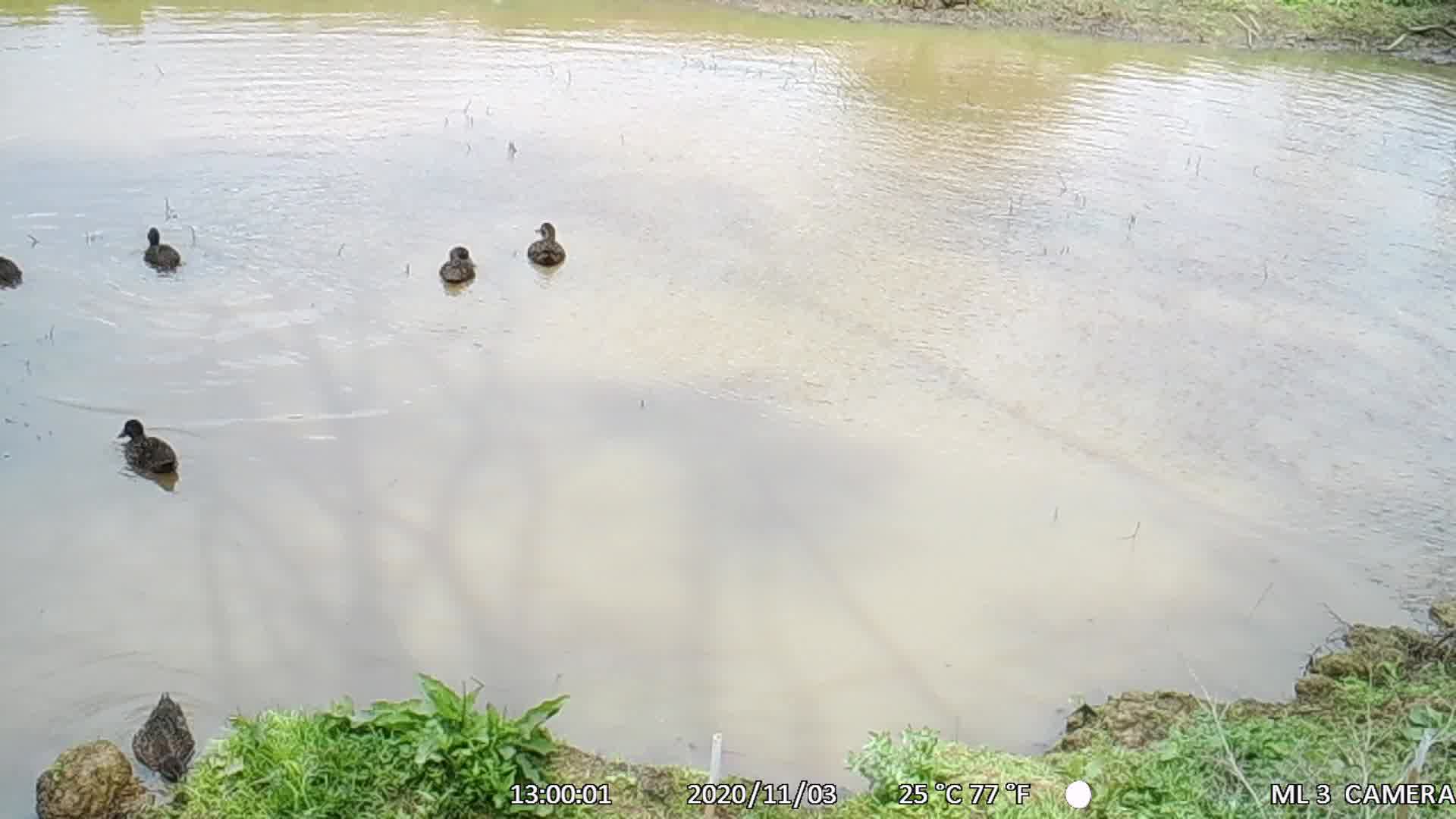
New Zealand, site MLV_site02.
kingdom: Animalia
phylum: Chordata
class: Aves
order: Anseriformes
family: Anatidae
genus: Anas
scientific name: Anas chlorotis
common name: brown teal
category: pateke